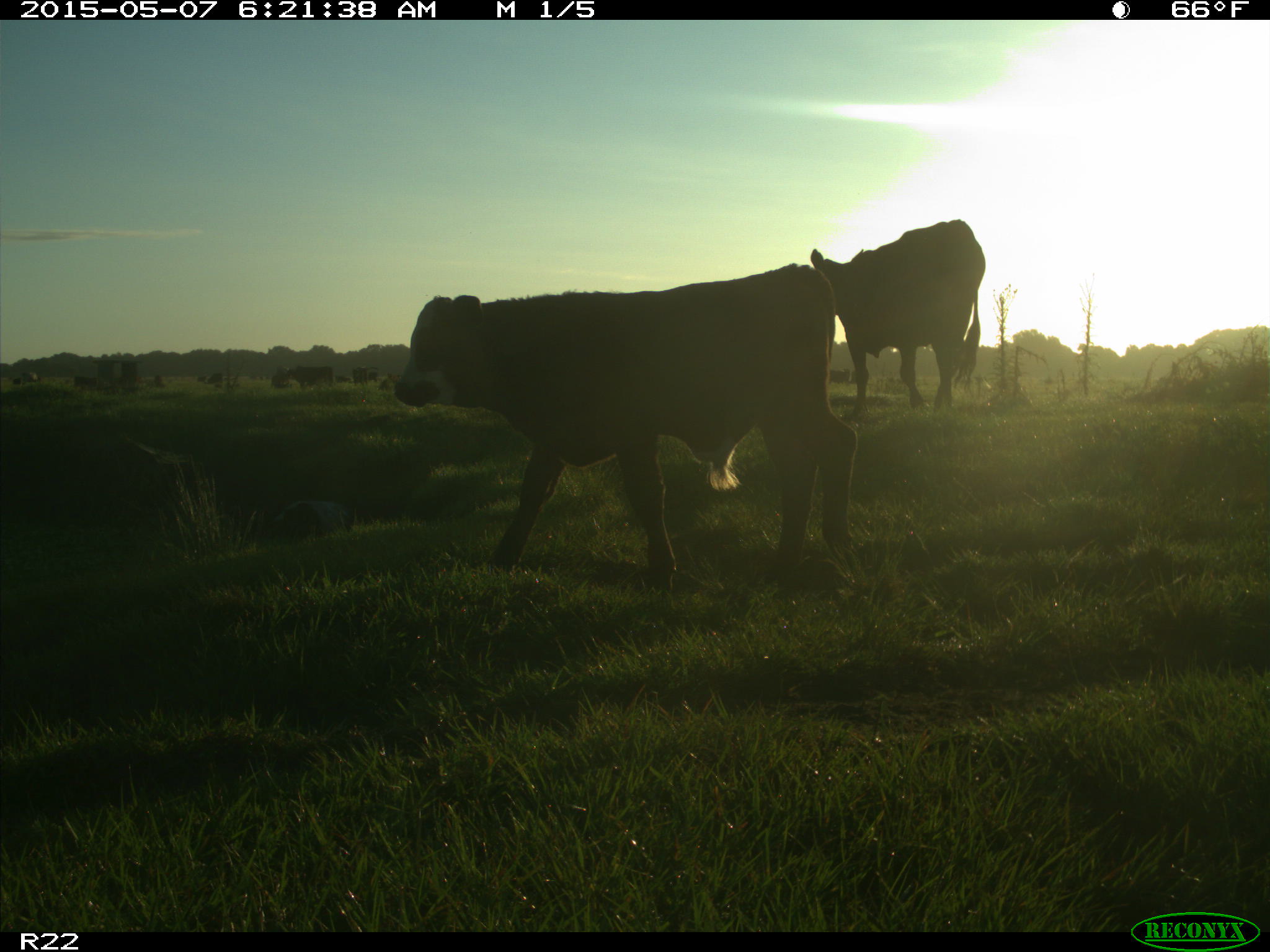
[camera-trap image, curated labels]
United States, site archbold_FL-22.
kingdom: Animalia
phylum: Chordata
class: Mammalia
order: Artiodactyla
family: Bovidae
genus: Bos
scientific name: Bos taurus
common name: domestic cow